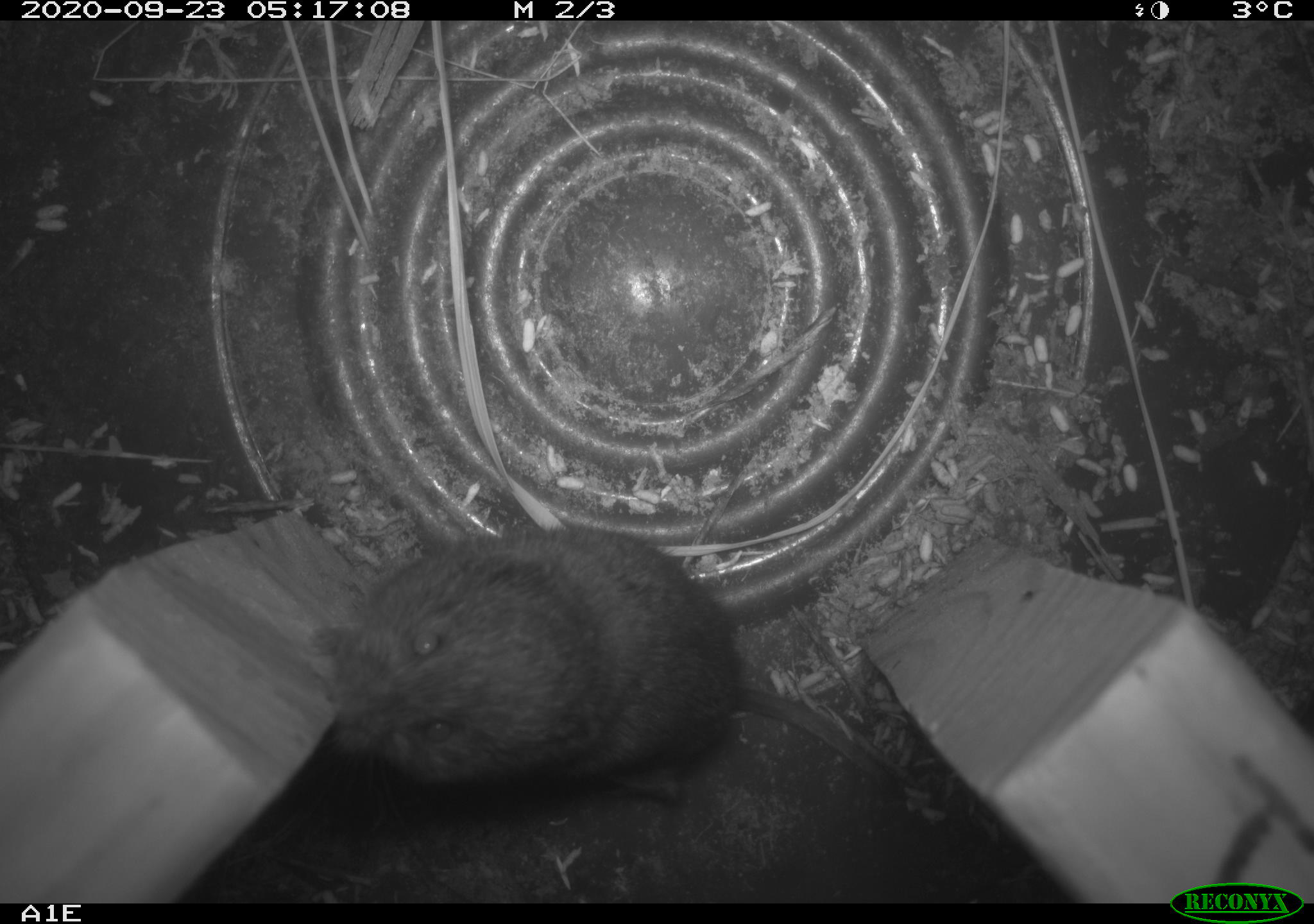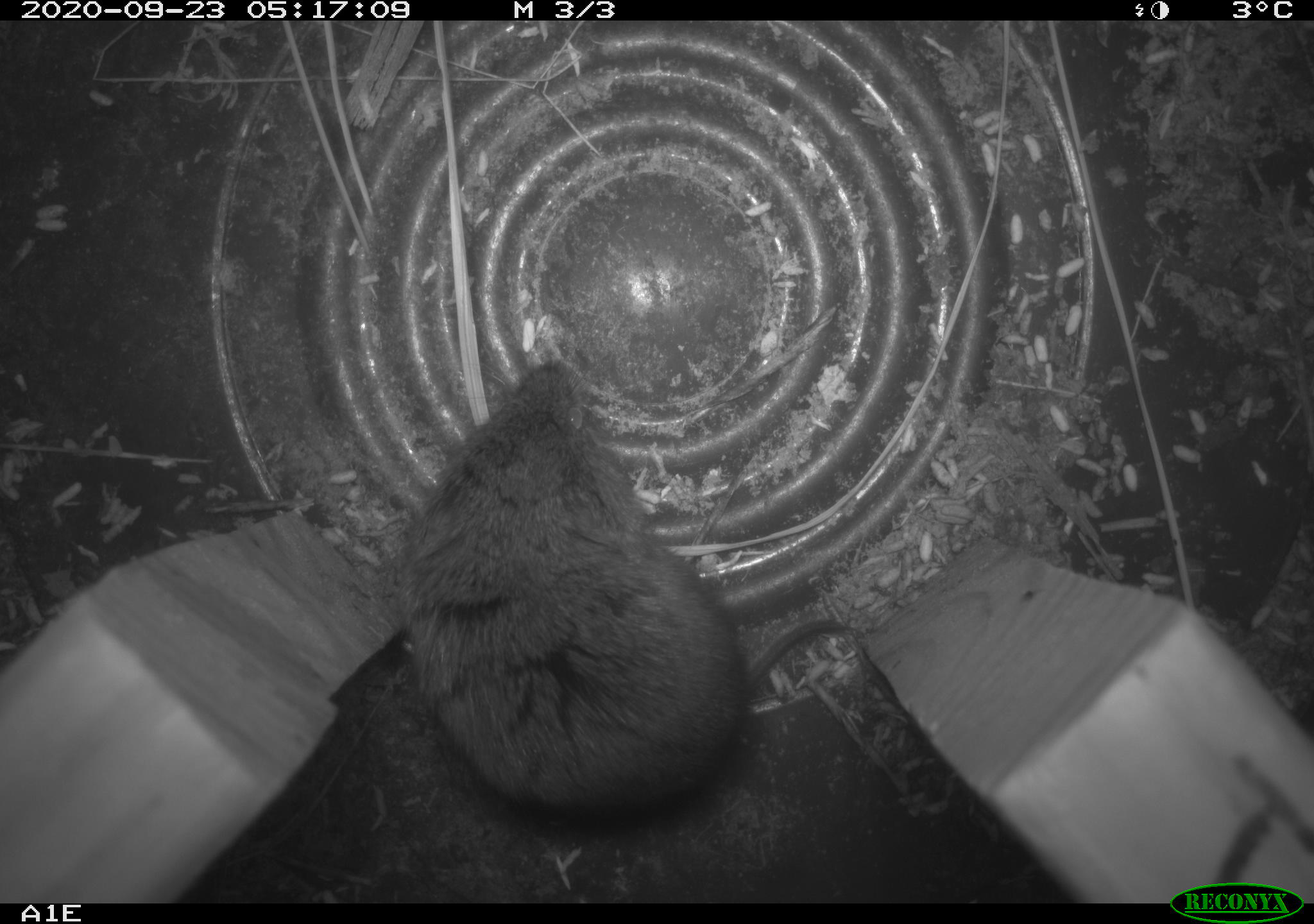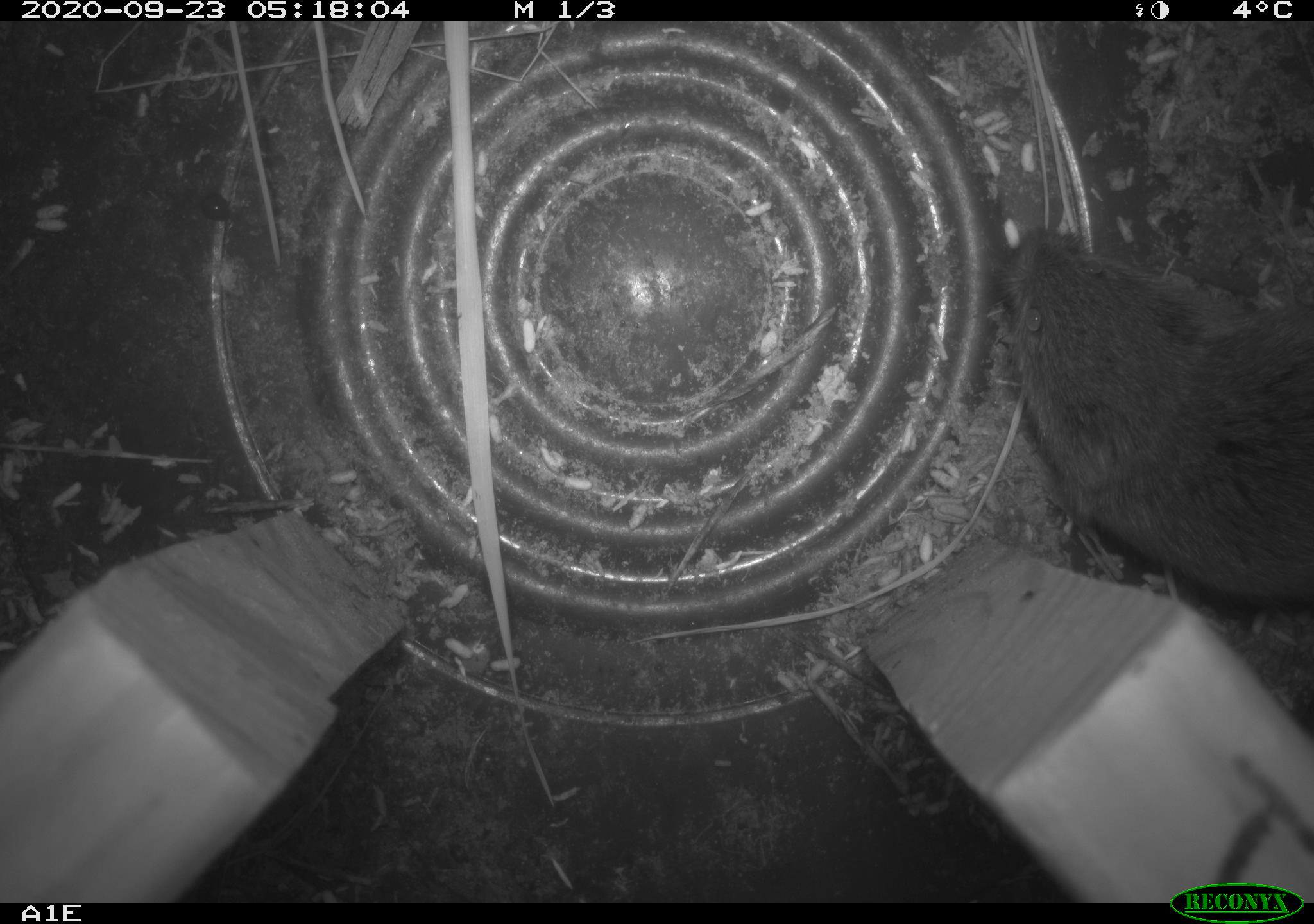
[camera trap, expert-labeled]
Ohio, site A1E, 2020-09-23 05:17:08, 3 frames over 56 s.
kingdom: Animalia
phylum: Chordata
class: Mammalia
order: Rodentia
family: Cricetidae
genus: Microtus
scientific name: Microtus pennsylvanicus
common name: meadow vole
Meadow vole (Microtus pennsylvanicus).